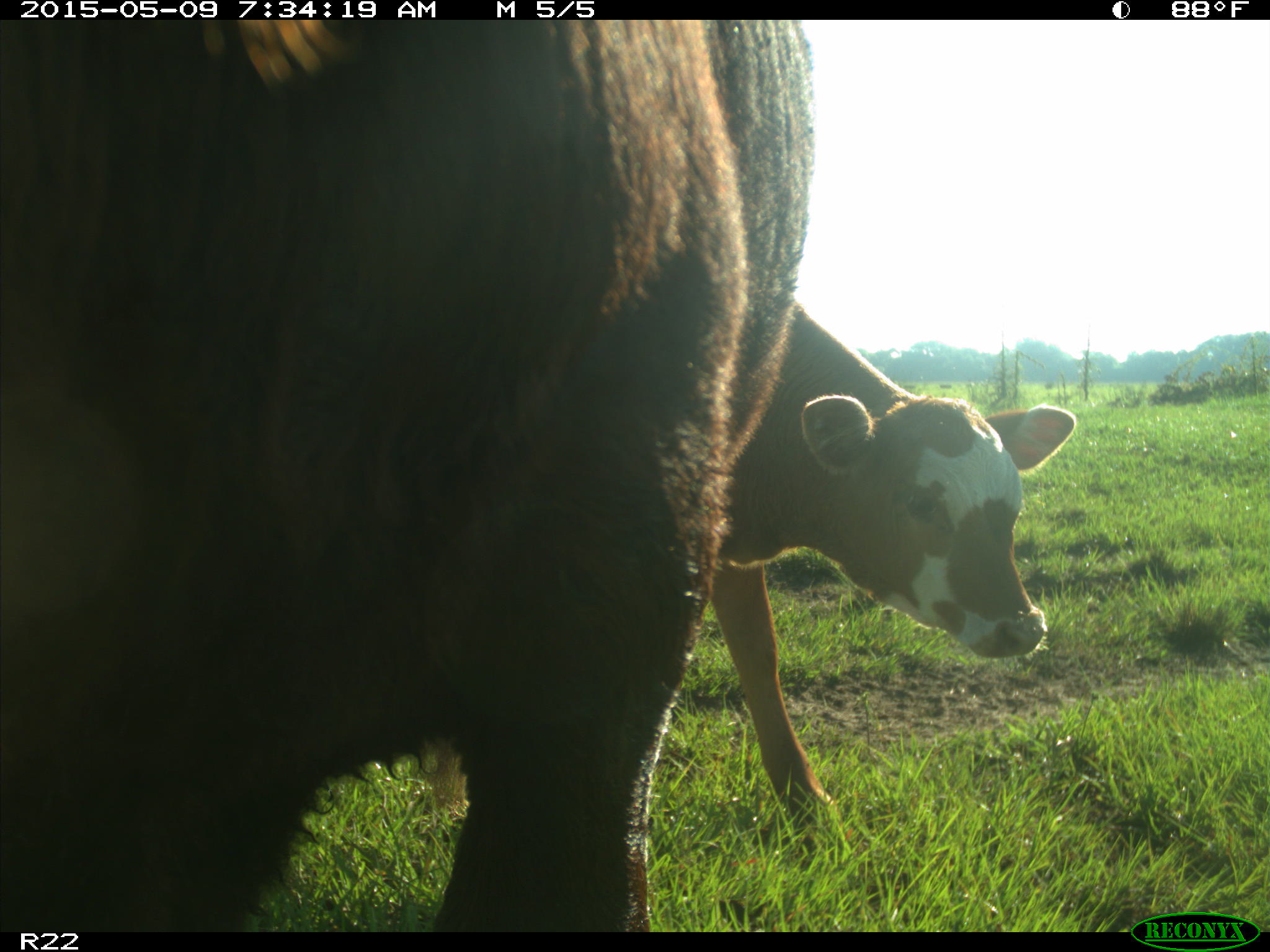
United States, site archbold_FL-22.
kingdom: Animalia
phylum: Chordata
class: Mammalia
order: Artiodactyla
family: Bovidae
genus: Bos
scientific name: Bos taurus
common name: domestic cow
Bos taurus (domestic cow).